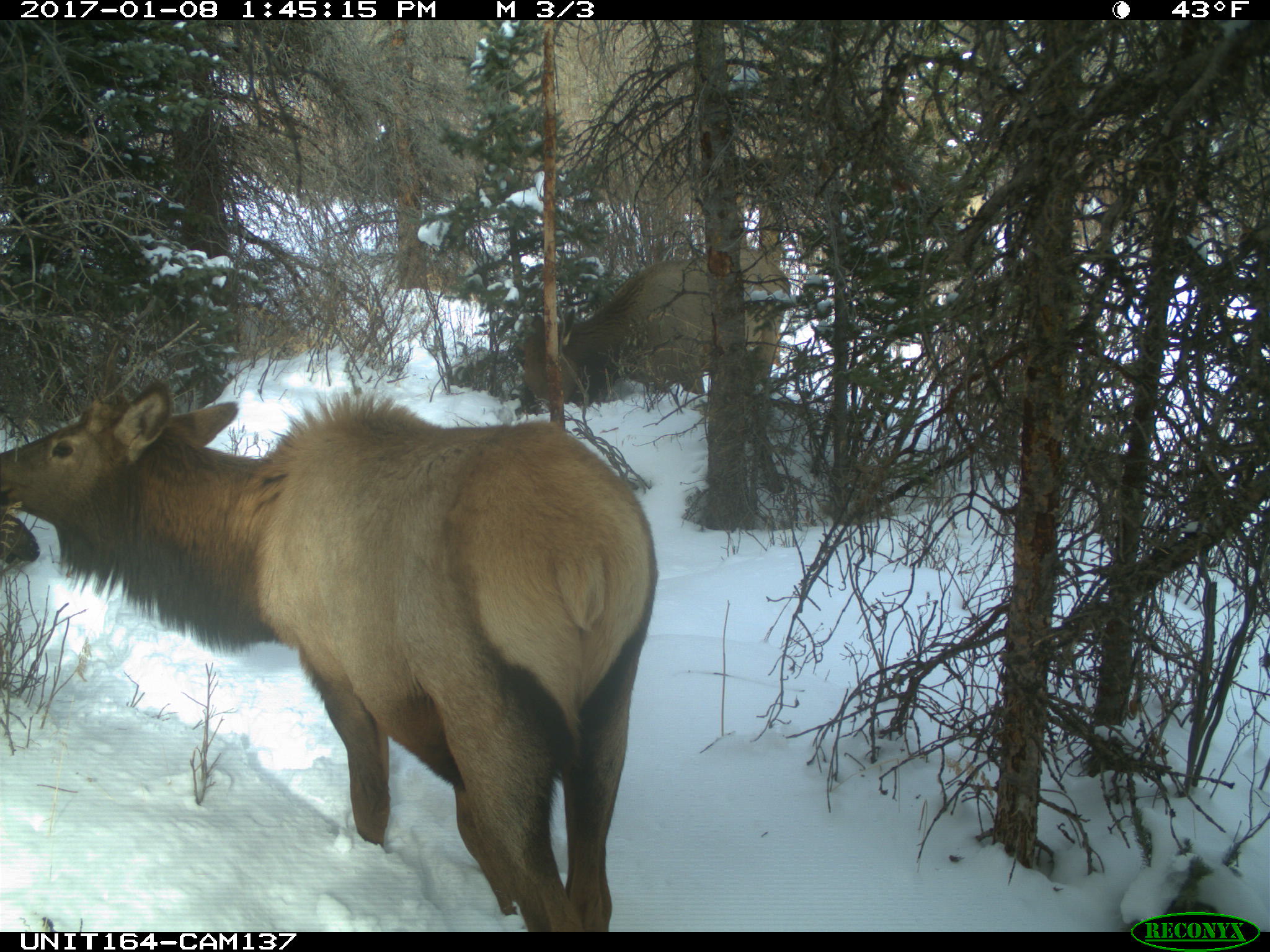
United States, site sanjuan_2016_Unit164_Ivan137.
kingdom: Animalia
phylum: Chordata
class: Mammalia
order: Artiodactyla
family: Cervidae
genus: Cervus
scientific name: Cervus elaphus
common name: red deer